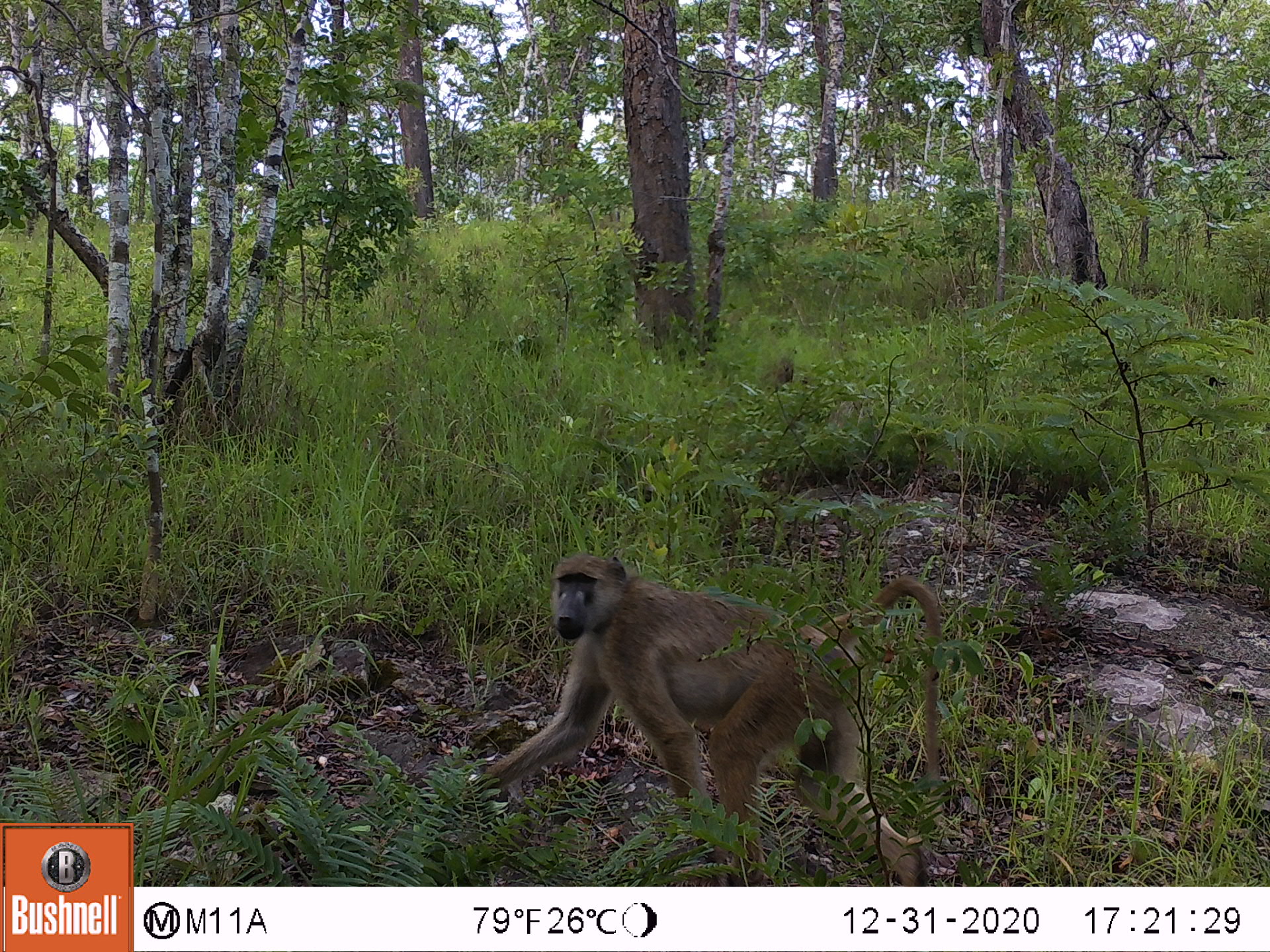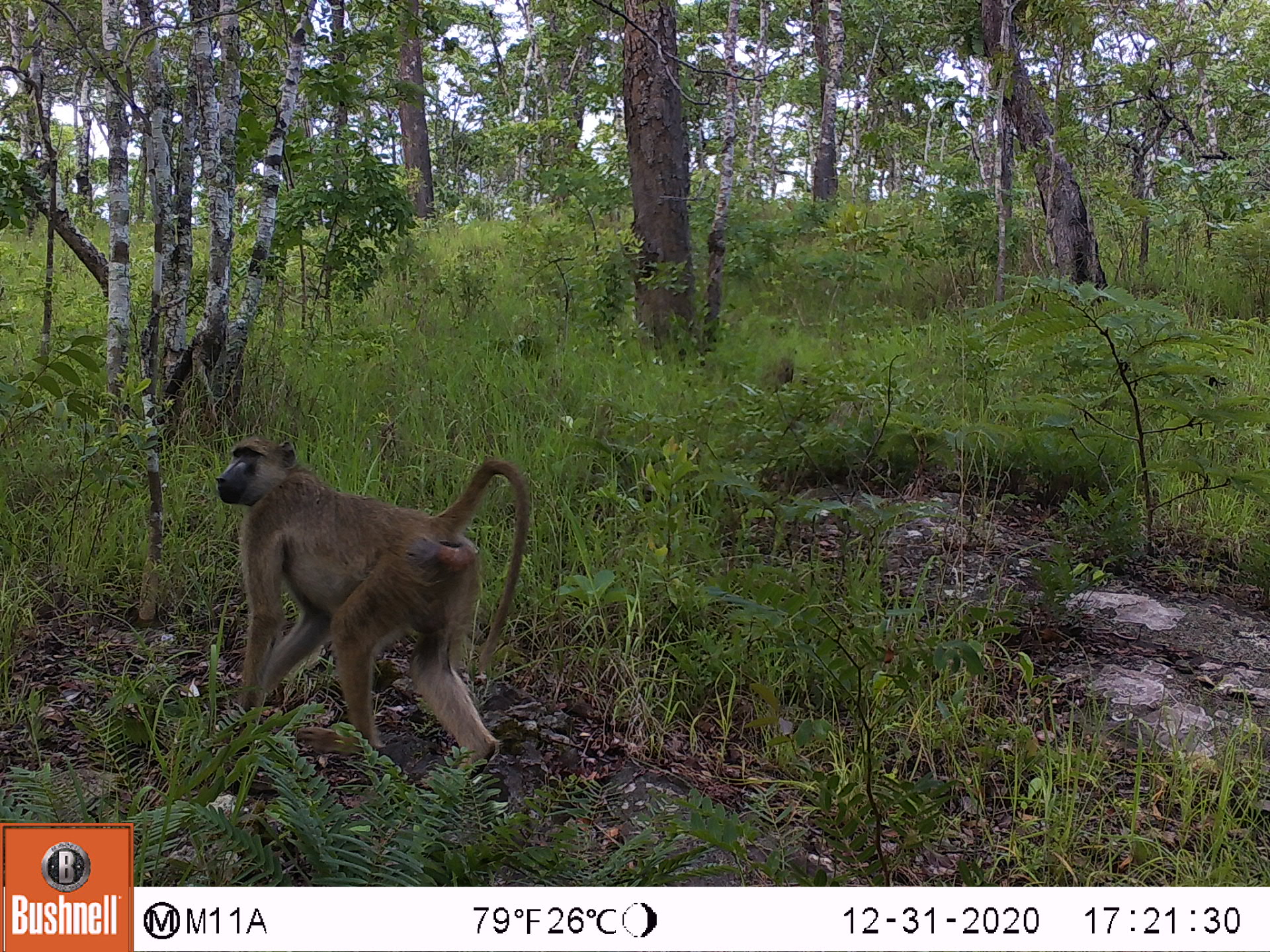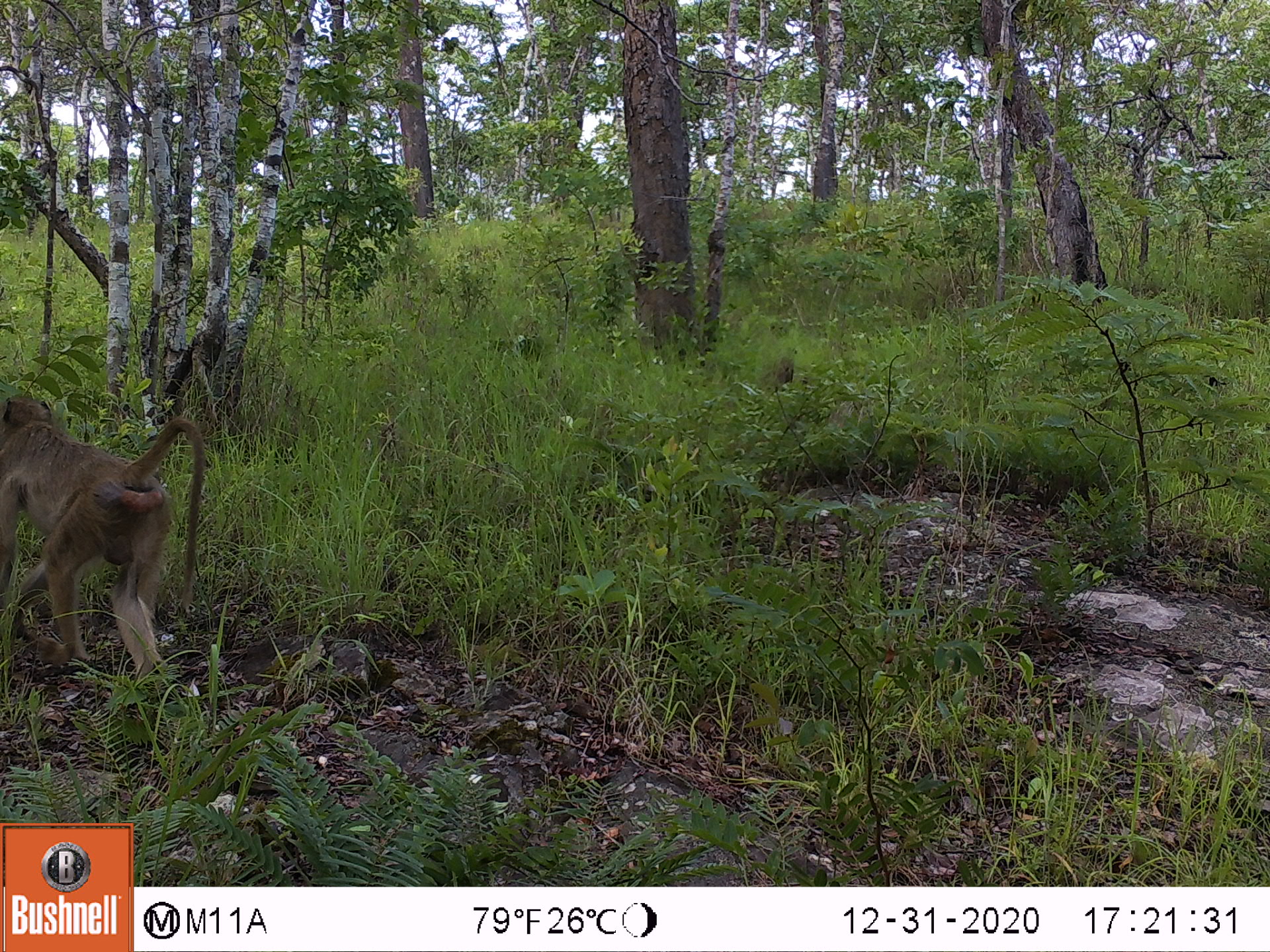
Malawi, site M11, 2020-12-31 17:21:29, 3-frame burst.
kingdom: Animalia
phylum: Chordata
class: Mammalia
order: Primates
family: Cercopithecidae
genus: Papio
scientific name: Papio cynocephalus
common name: yellow baboon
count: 1